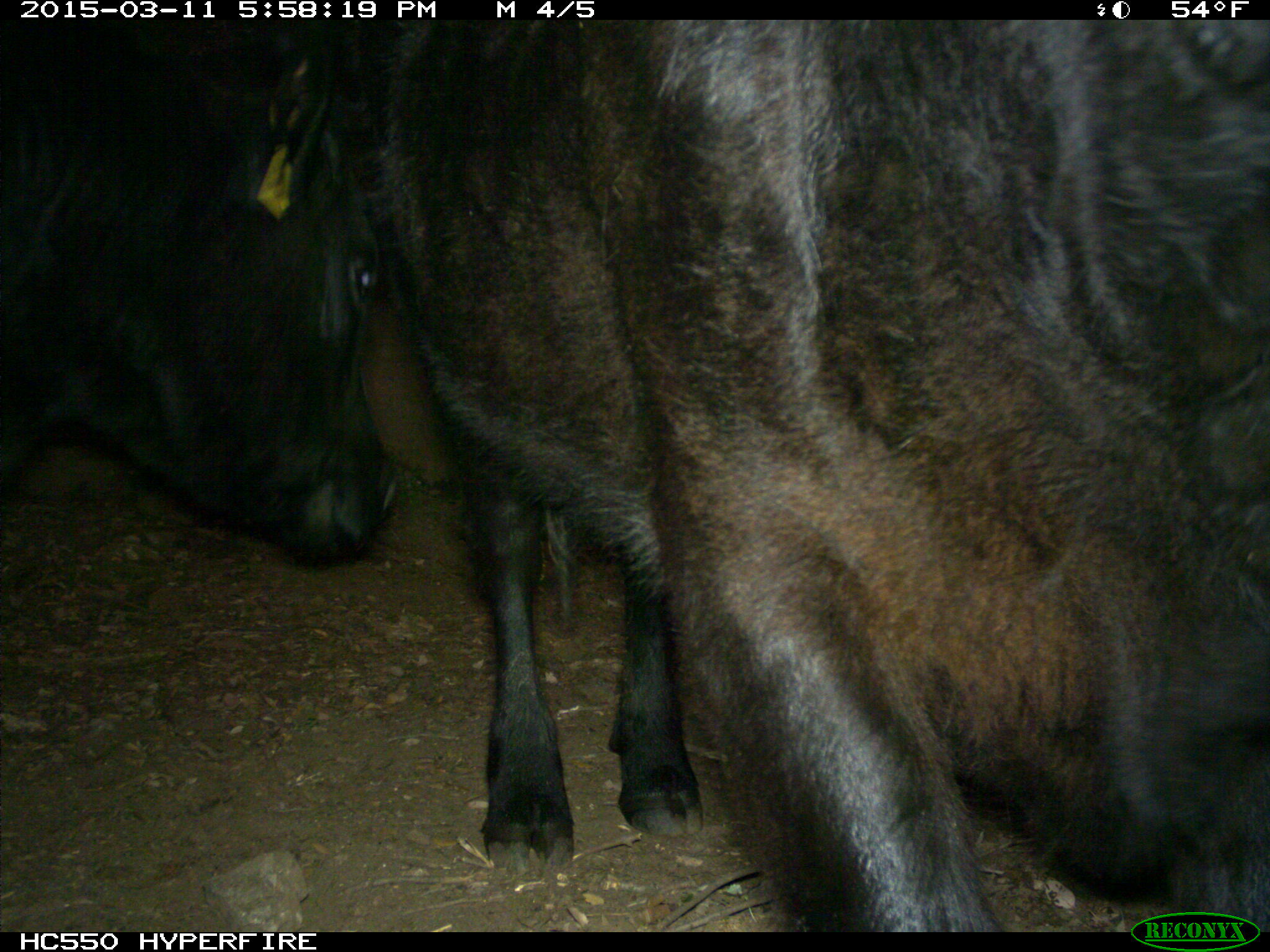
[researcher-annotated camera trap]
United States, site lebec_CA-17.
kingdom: Animalia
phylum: Chordata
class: Mammalia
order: Artiodactyla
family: Bovidae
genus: Bos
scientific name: Bos taurus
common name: domestic cow